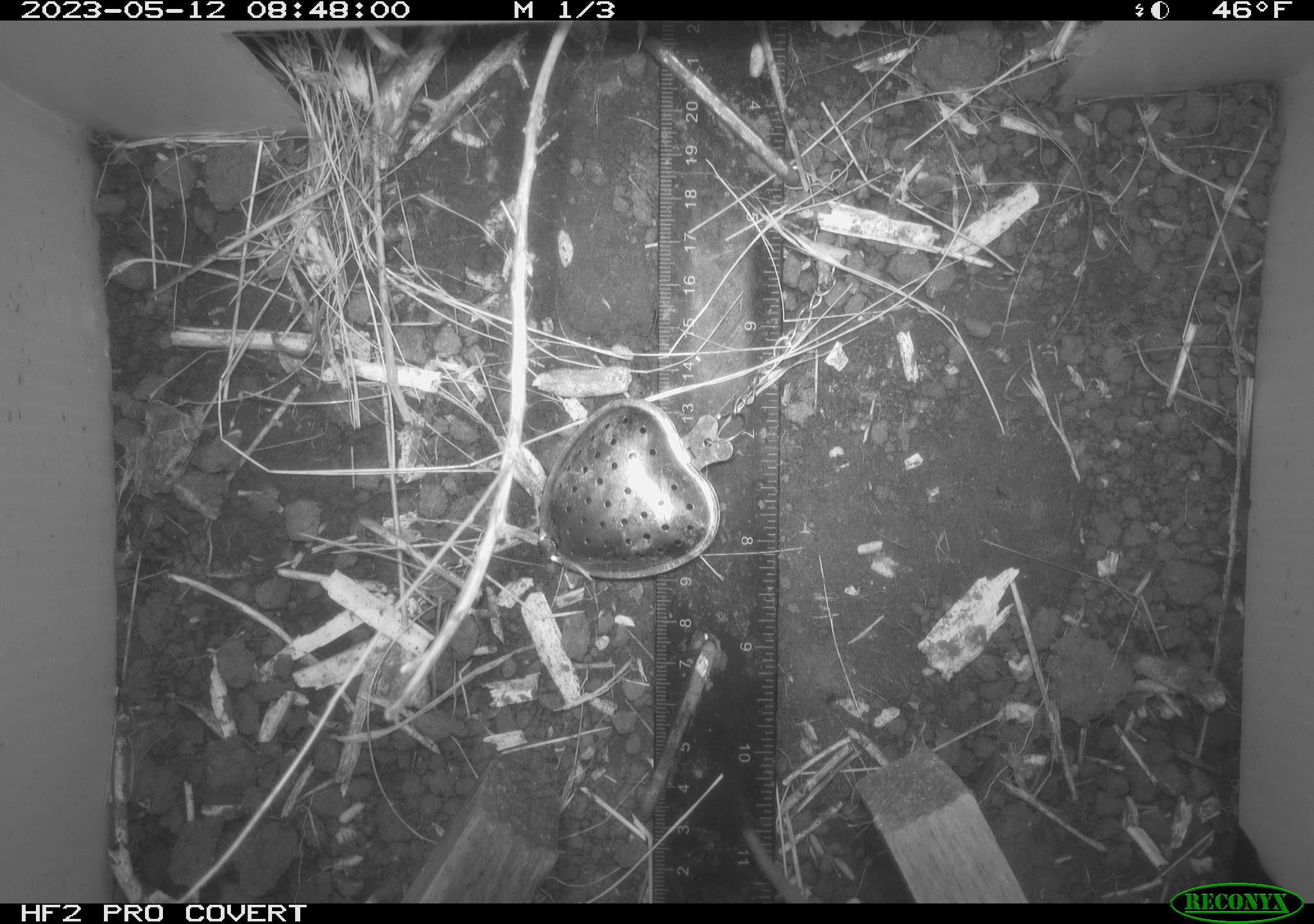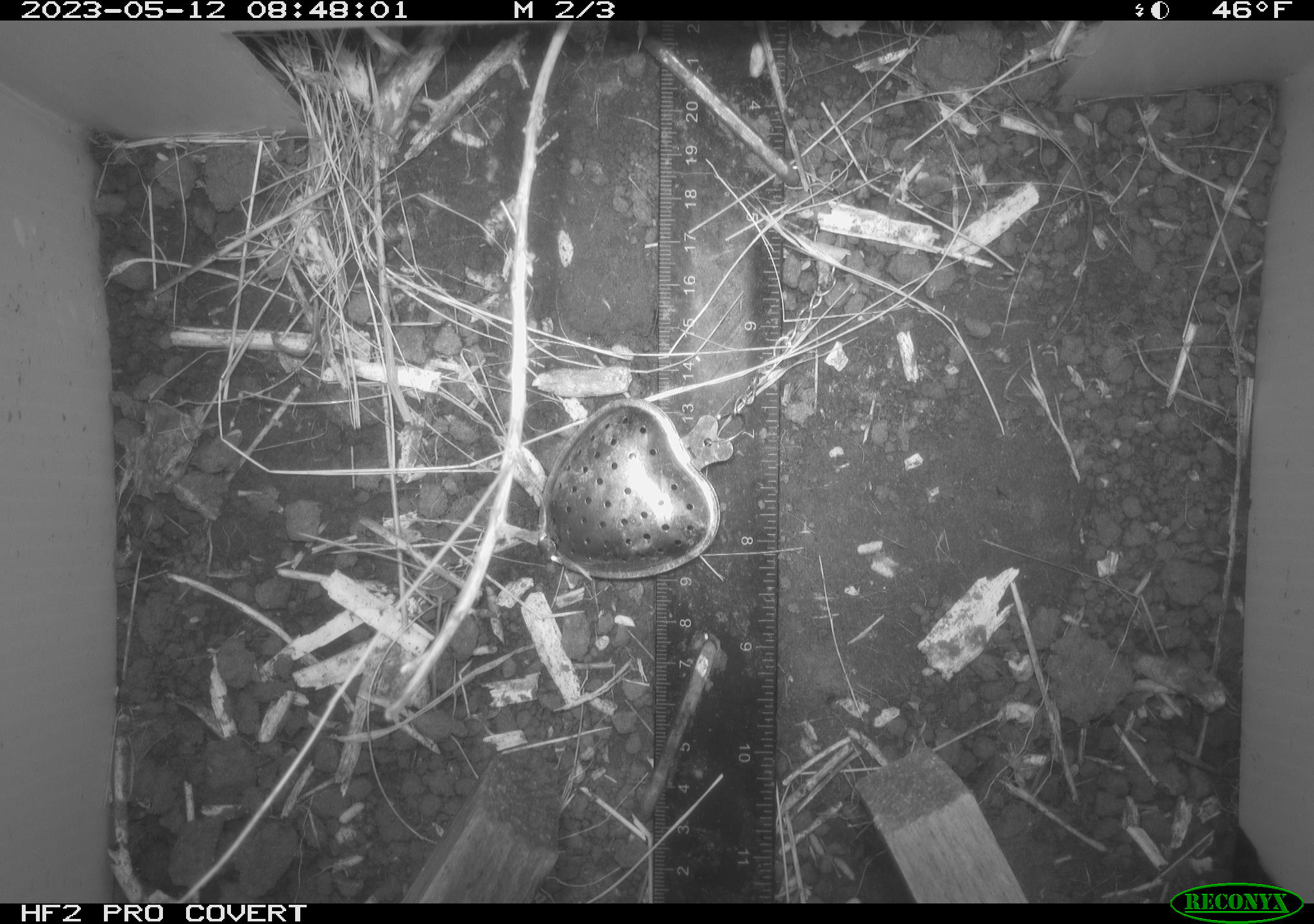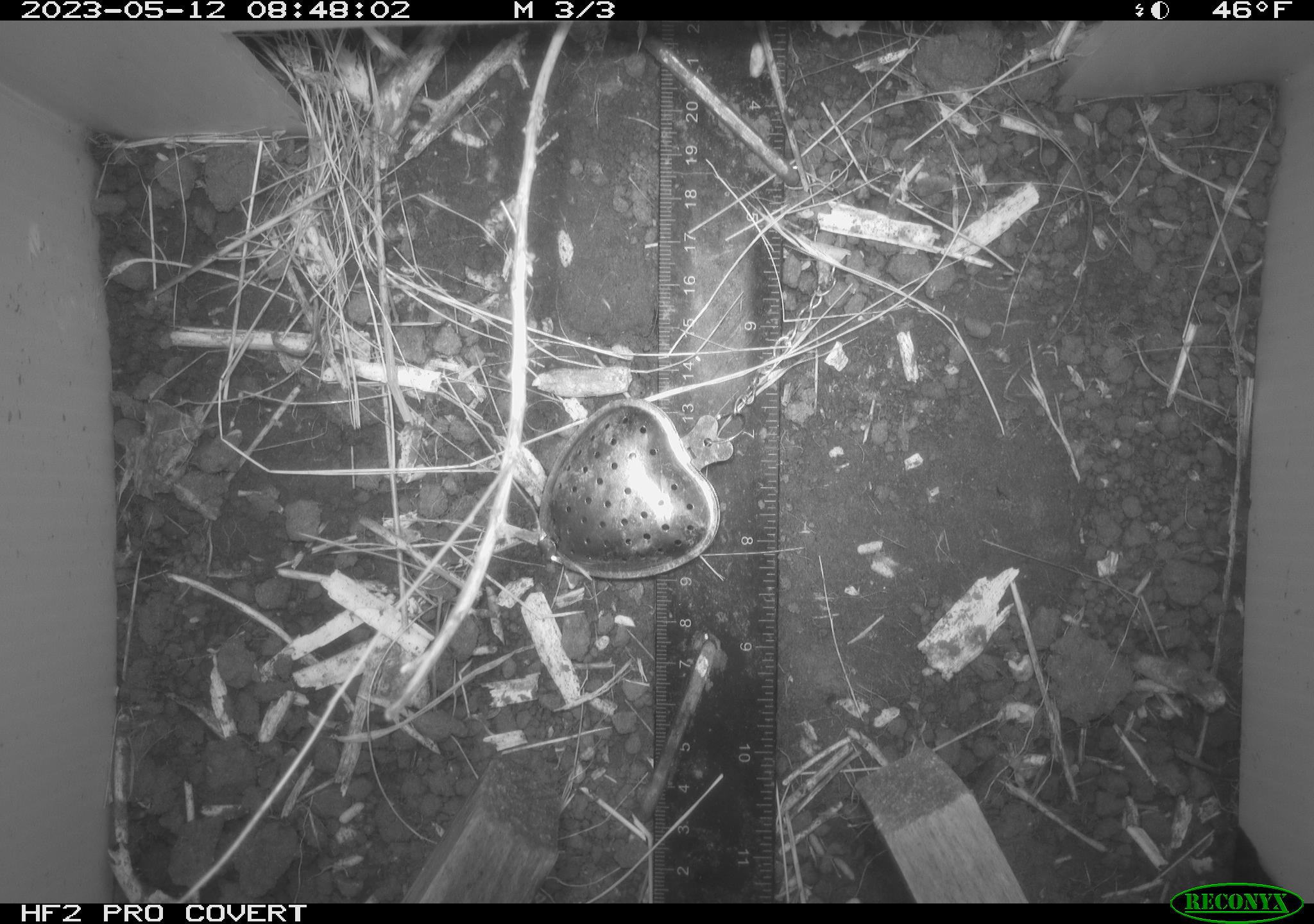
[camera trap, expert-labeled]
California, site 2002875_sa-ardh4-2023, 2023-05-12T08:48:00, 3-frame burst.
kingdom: Animalia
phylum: Chordata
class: Mammalia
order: Rodentia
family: Cricetidae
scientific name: Arvicolinae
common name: voles, lemmings, and muskrats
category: arvicolinae subfamily